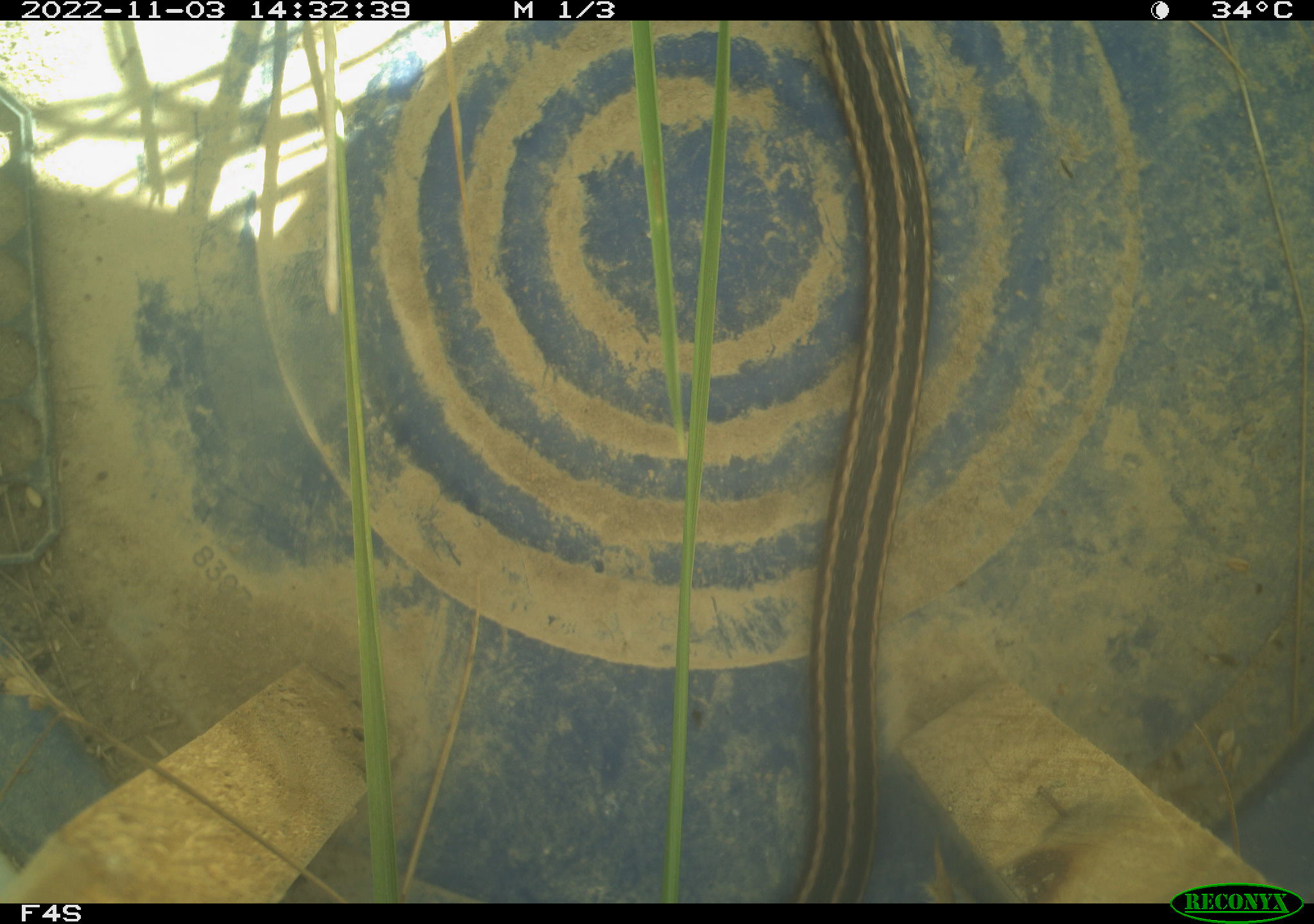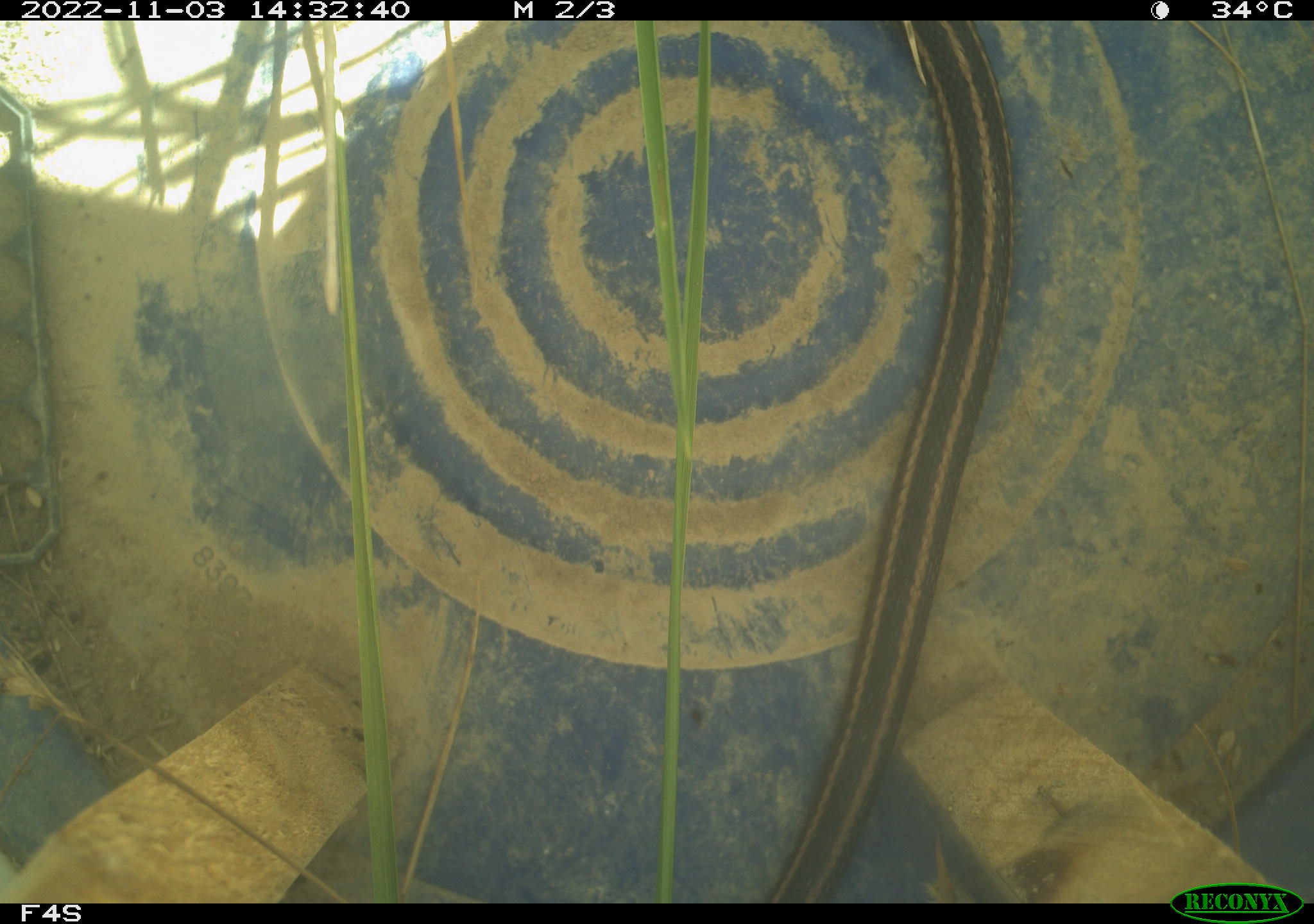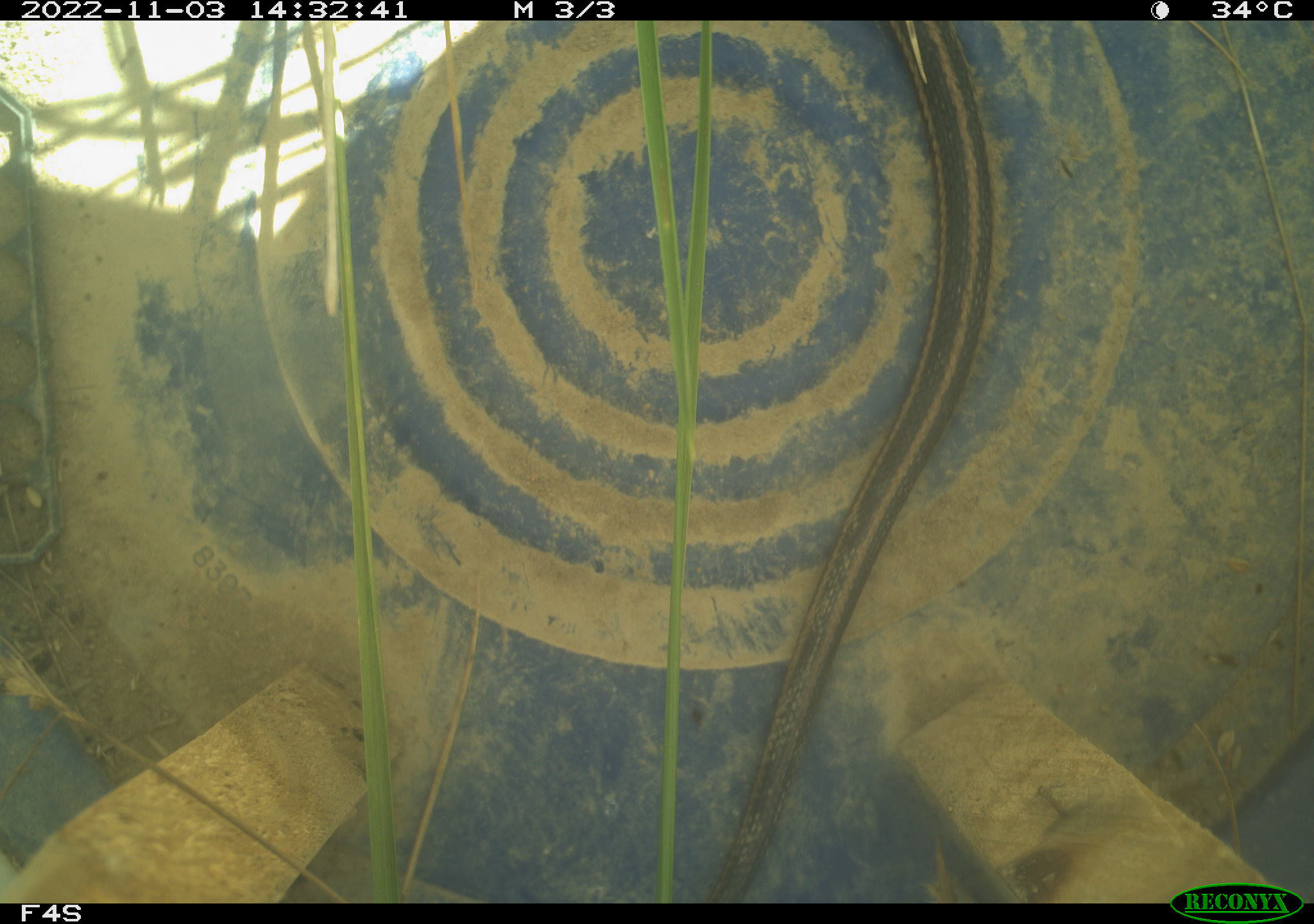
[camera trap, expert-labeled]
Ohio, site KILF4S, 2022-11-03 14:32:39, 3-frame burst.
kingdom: Animalia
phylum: Chordata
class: Reptilia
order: Squamata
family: Colubridae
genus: Thamnophis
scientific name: Thamnophis sirtalis sirtalis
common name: eastern gartersnake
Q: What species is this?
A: Eastern gartersnake (Thamnophis sirtalis sirtalis).